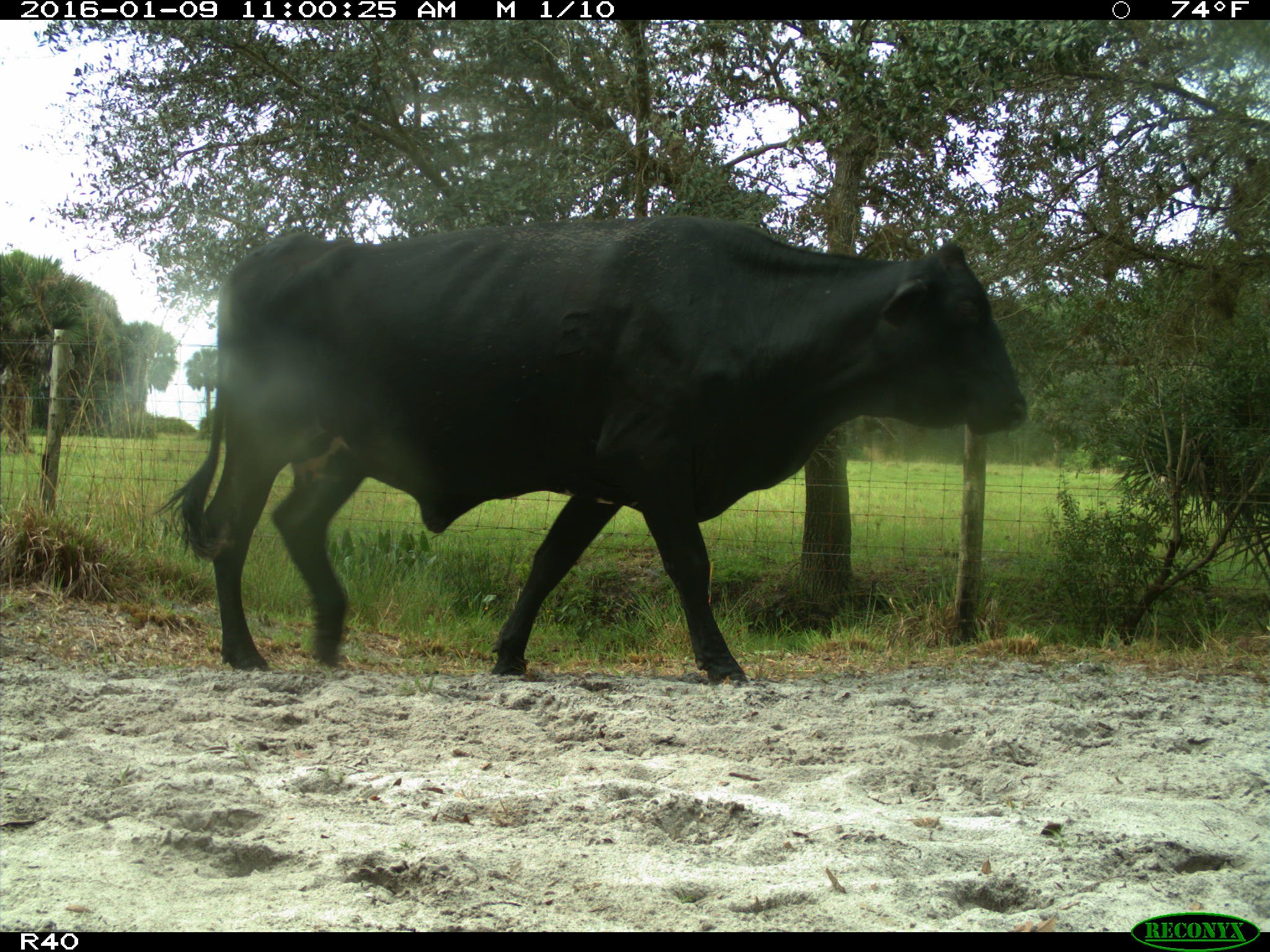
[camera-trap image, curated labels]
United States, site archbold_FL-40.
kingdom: Animalia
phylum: Chordata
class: Mammalia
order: Artiodactyla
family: Bovidae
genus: Bos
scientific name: Bos taurus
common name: domestic cow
Bos taurus (domestic cow).